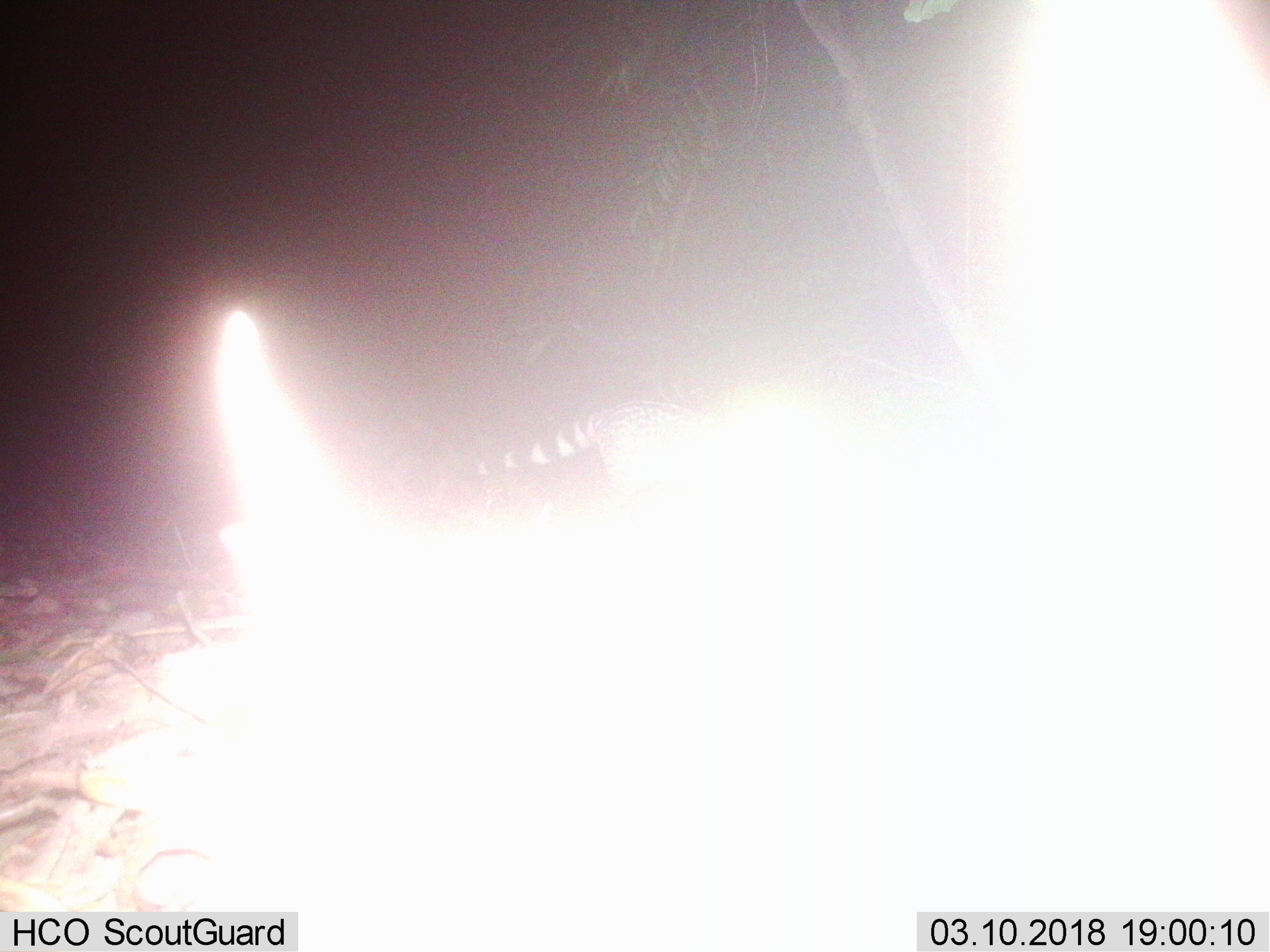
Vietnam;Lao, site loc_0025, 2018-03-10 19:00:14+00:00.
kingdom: Animalia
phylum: Chordata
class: Mammalia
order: Carnivora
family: Viverridae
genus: Viverra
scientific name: Viverra zibetha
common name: large indian civet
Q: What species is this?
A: Large indian civet (Viverra zibetha).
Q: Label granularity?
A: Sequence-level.